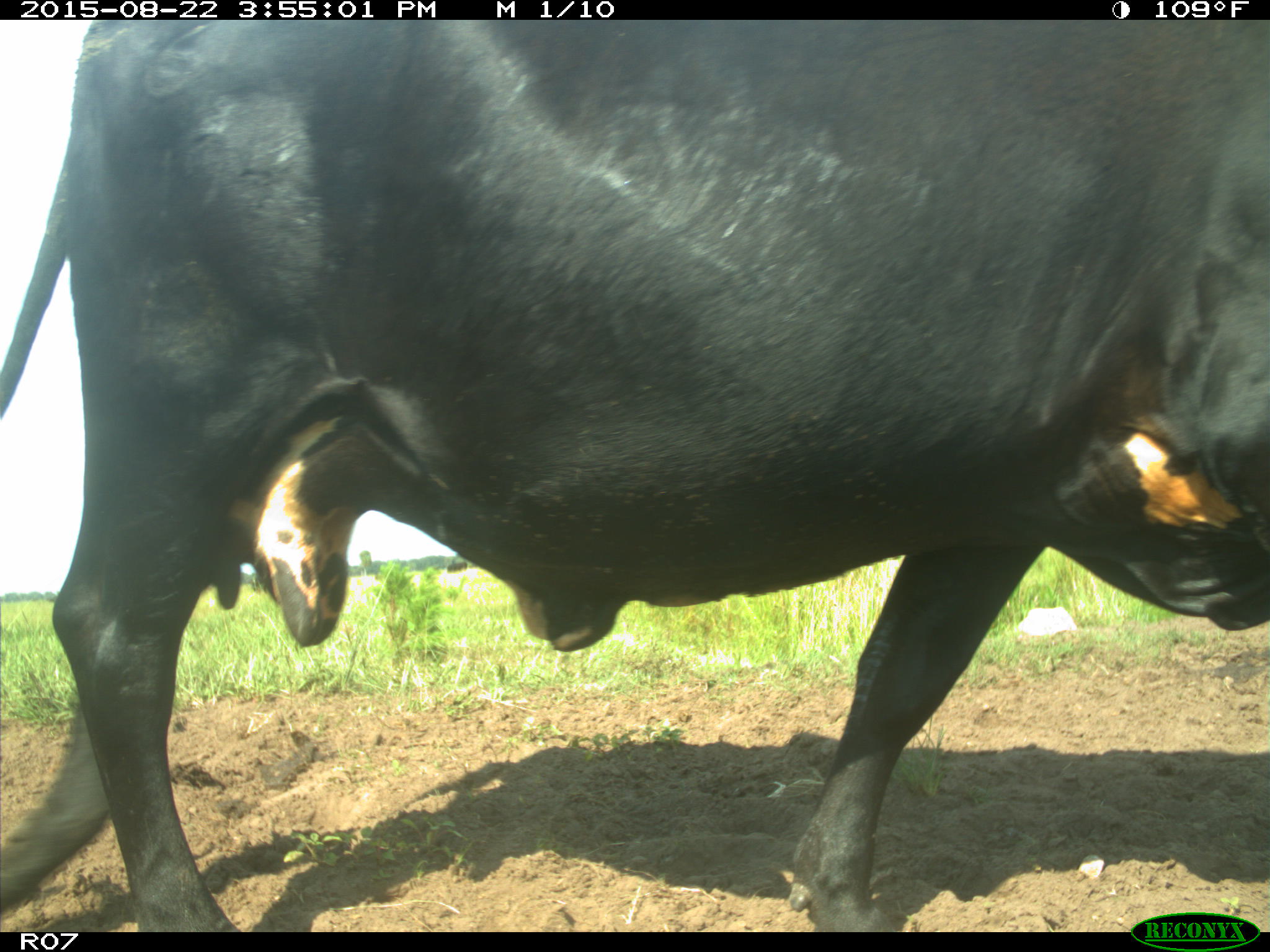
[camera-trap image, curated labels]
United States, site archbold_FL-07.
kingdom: Animalia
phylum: Chordata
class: Mammalia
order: Artiodactyla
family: Bovidae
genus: Bos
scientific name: Bos taurus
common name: domestic cow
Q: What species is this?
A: Bos taurus (domestic cow).